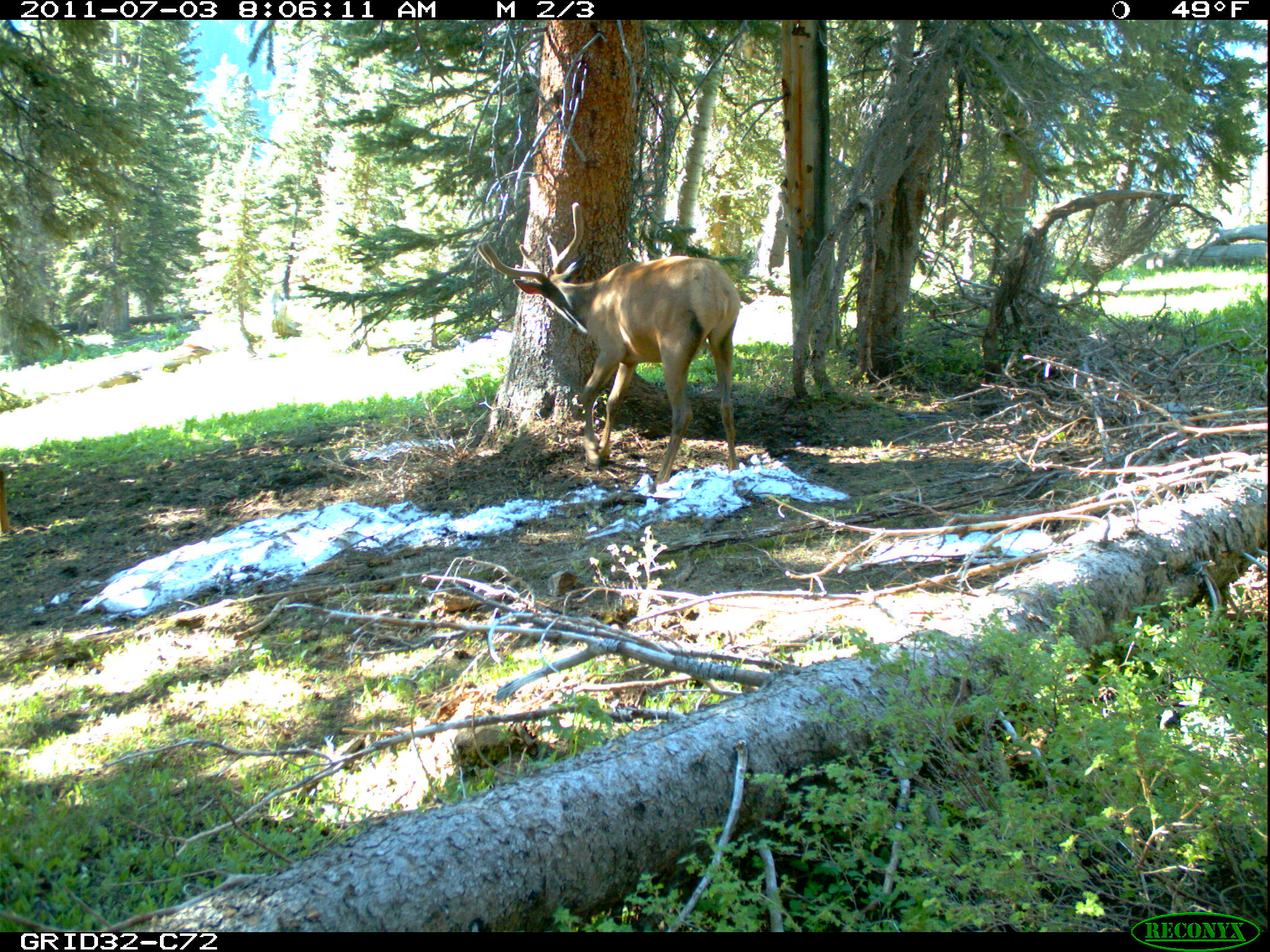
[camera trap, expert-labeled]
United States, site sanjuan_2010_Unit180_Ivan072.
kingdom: Animalia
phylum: Chordata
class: Mammalia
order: Artiodactyla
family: Cervidae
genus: Cervus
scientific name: Cervus elaphus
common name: red deer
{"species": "Cervus elaphus (red deer)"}